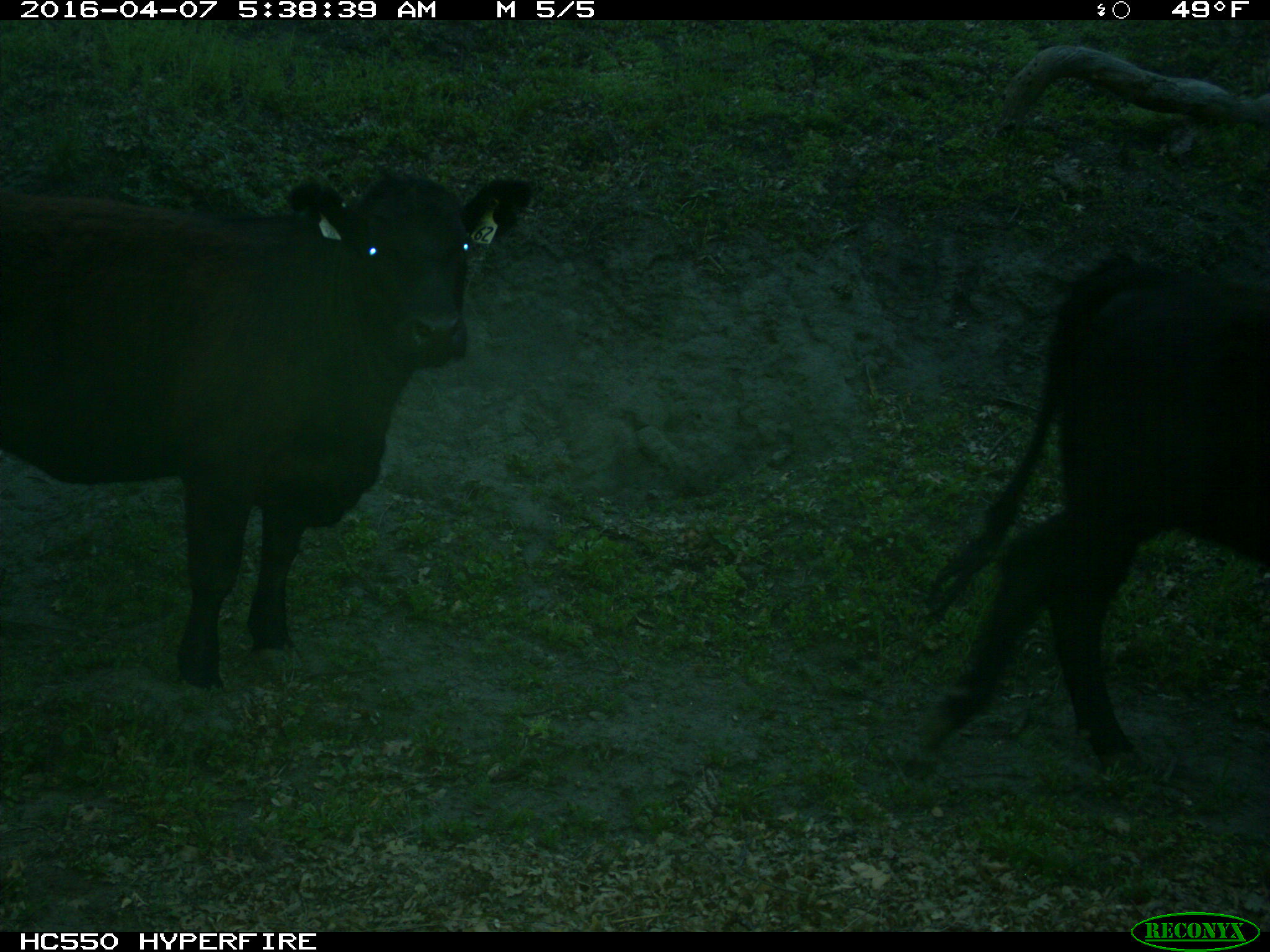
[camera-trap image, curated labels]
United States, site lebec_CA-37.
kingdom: Animalia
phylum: Chordata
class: Mammalia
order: Artiodactyla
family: Bovidae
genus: Bos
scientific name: Bos taurus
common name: domestic cow